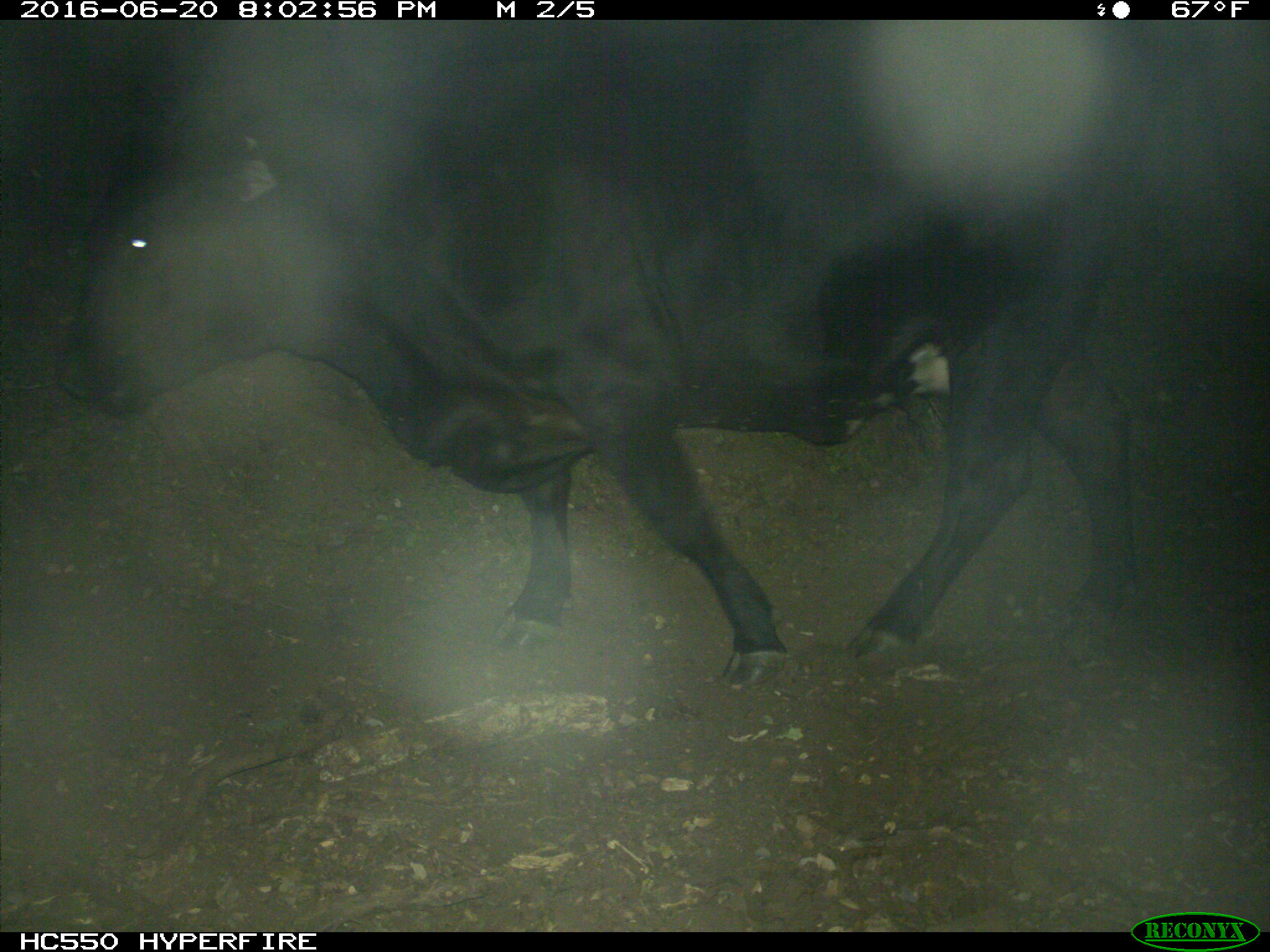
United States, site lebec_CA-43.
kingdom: Animalia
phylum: Chordata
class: Mammalia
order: Artiodactyla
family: Bovidae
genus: Bos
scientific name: Bos taurus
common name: domestic cow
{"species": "Bos taurus (domestic cow)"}